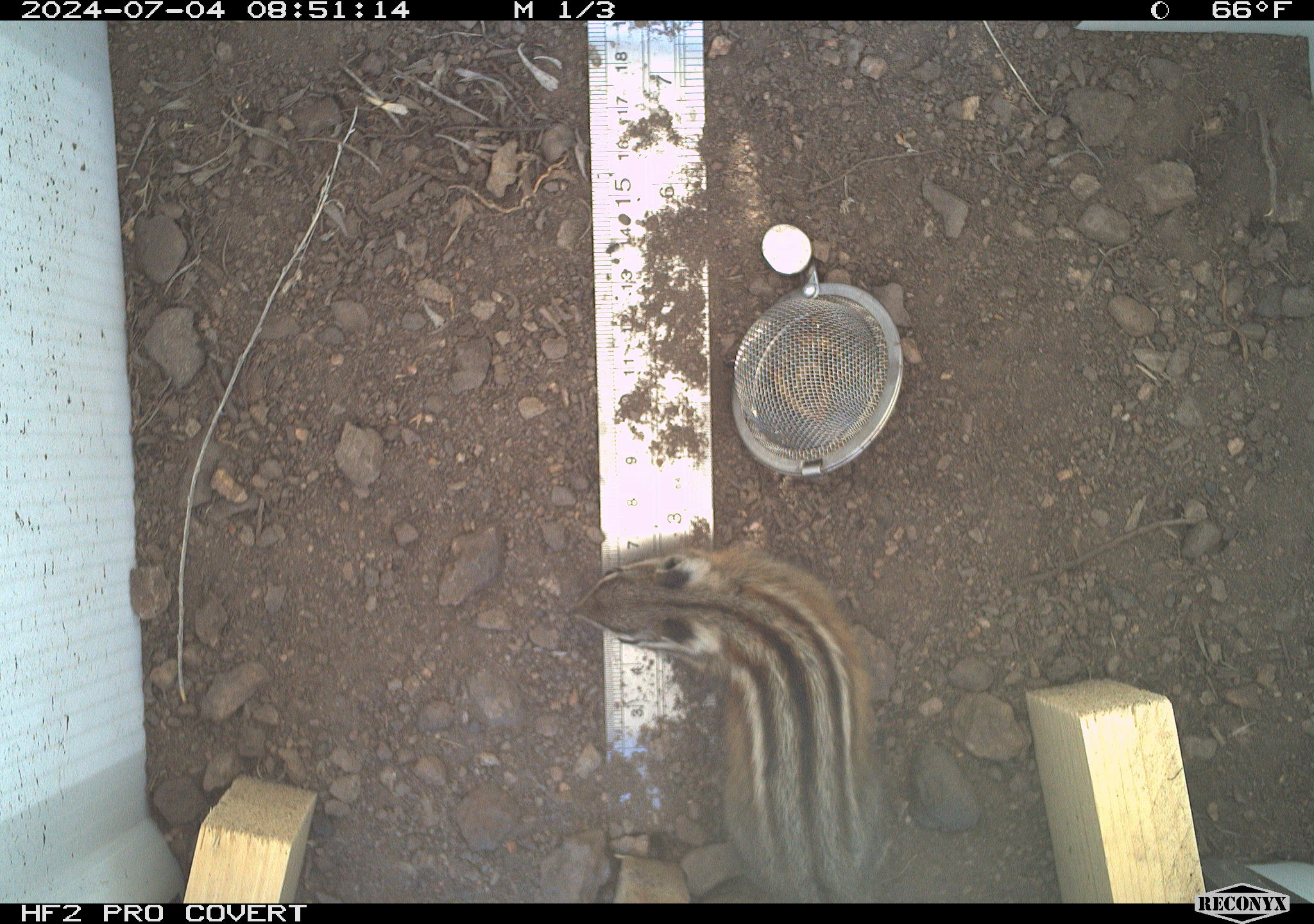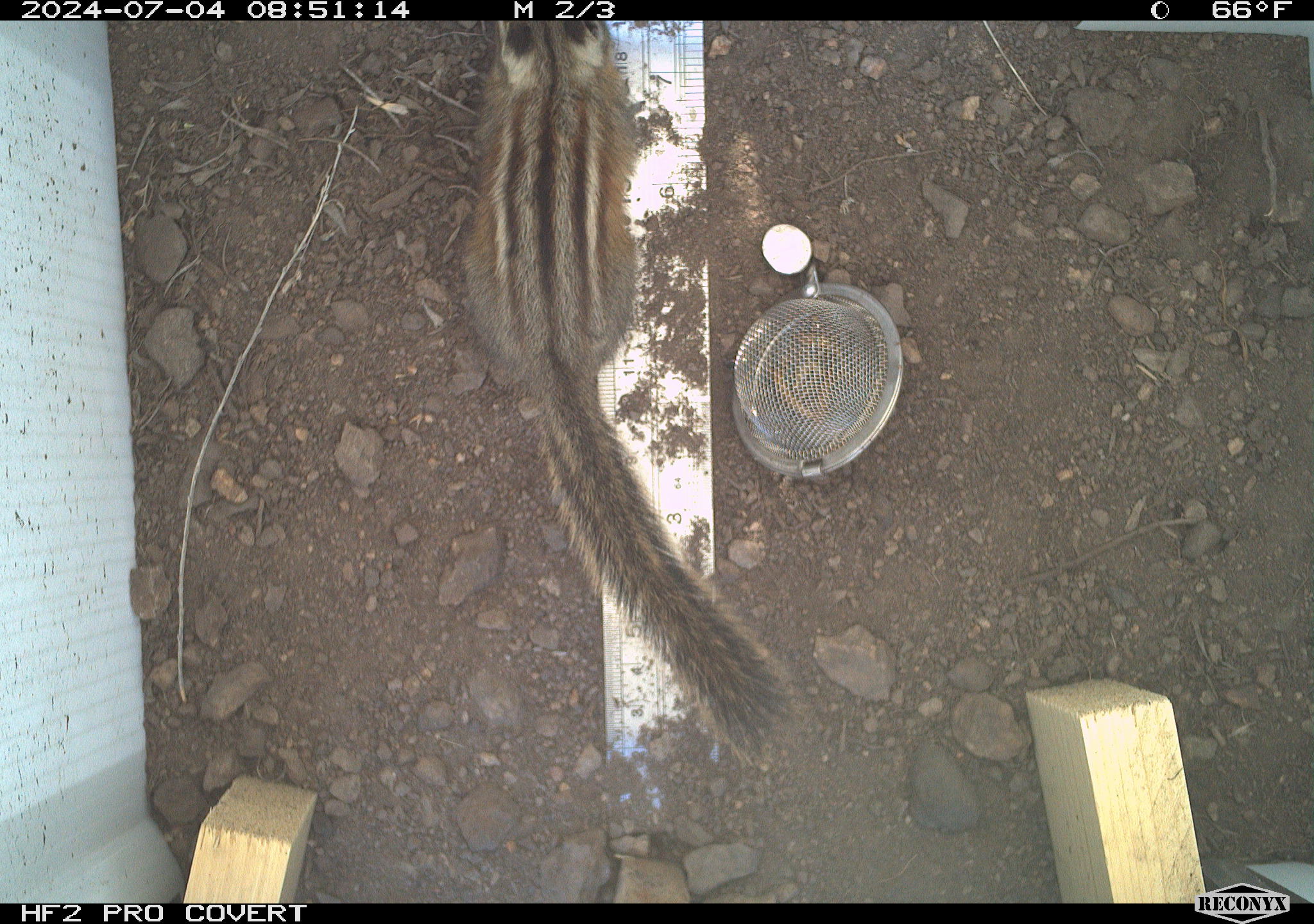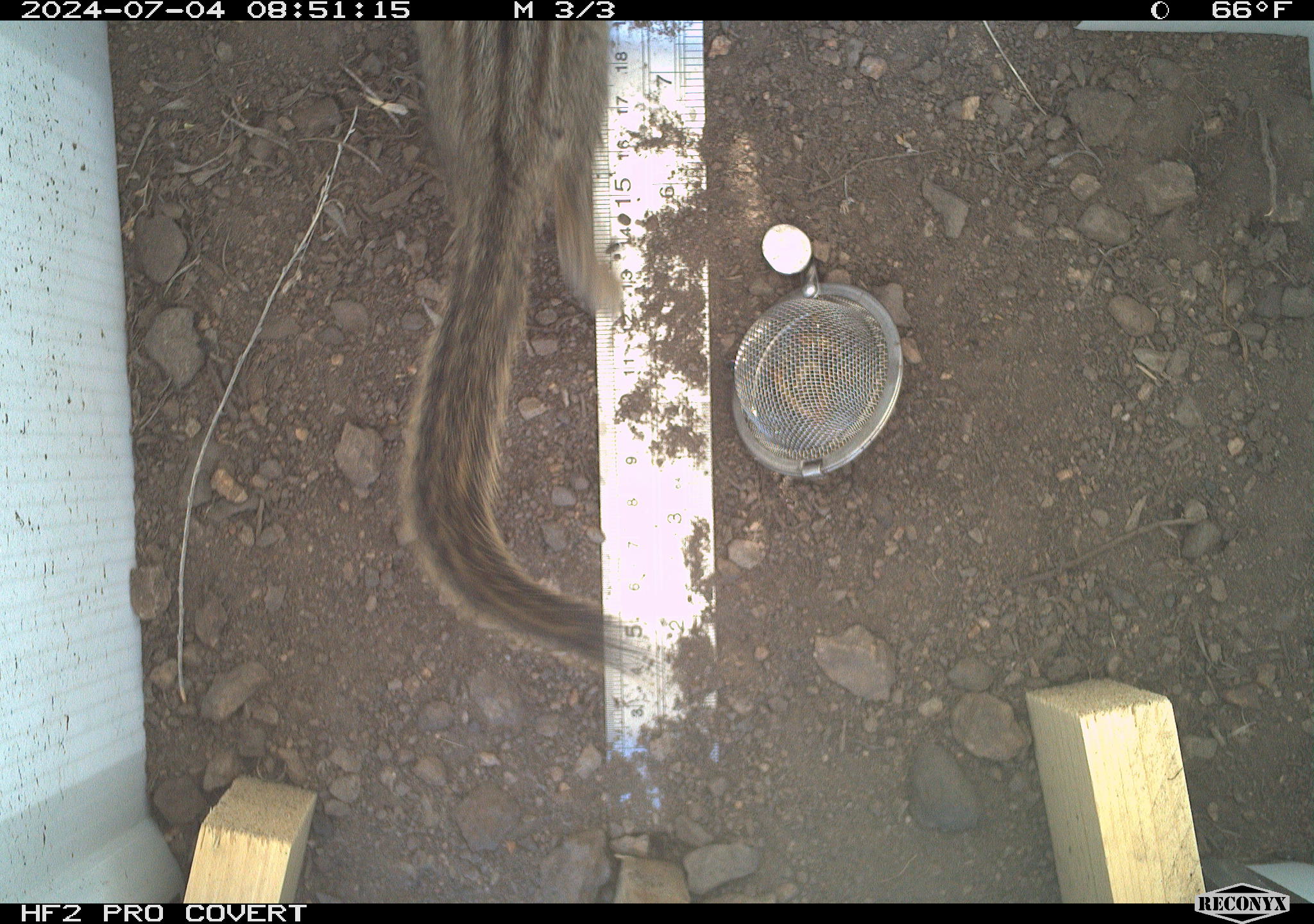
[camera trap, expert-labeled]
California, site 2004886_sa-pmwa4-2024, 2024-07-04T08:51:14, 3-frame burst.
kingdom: Animalia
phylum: Chordata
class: Mammalia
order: Rodentia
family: Sciuridae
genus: Neotamias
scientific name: Neotamias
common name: western chipmunks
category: neotamias species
Neotamias species (western chipmunks) (Neotamias).